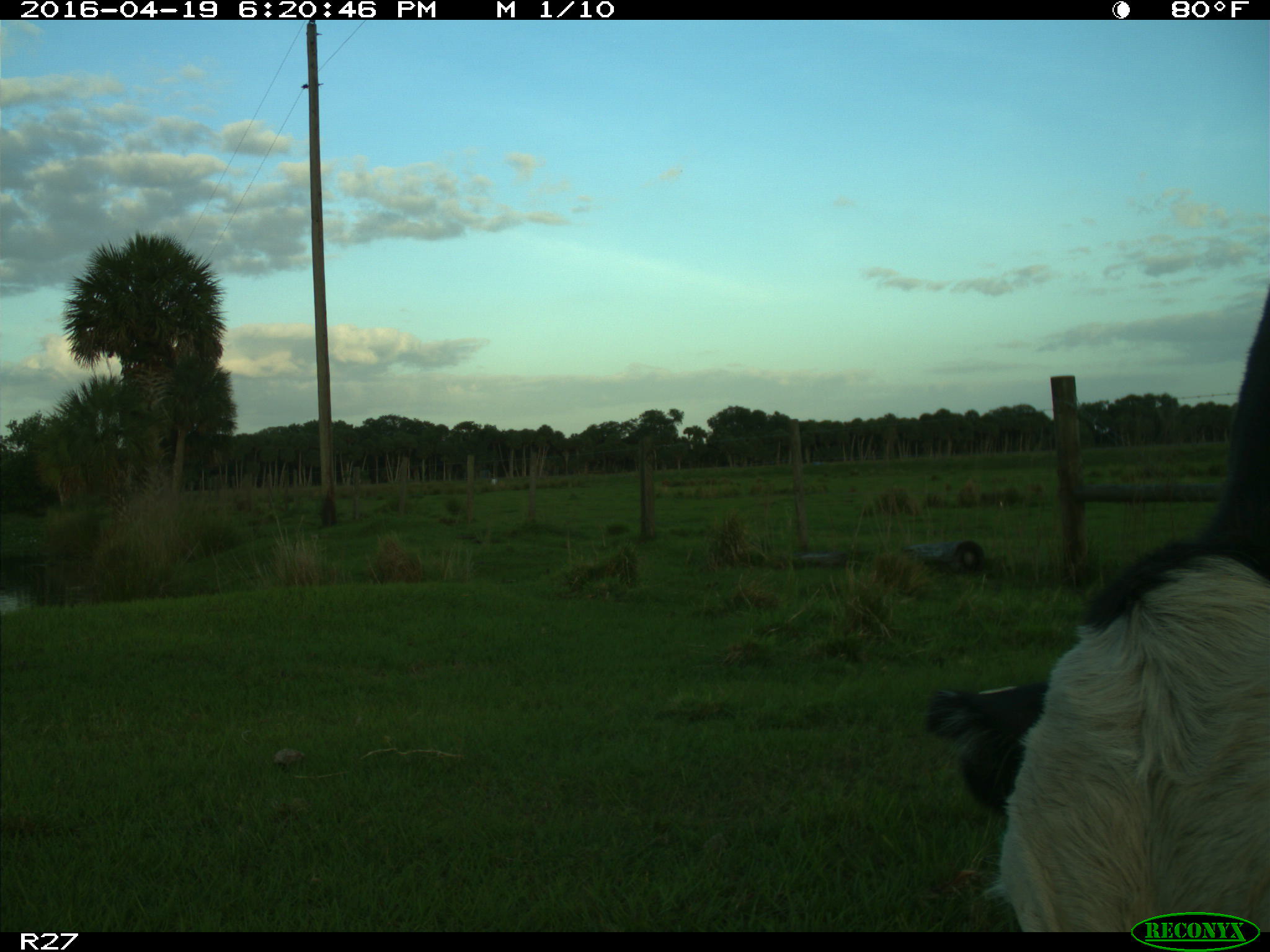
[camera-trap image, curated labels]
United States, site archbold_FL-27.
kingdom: Animalia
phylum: Chordata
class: Mammalia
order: Artiodactyla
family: Bovidae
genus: Bos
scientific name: Bos taurus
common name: domestic cow